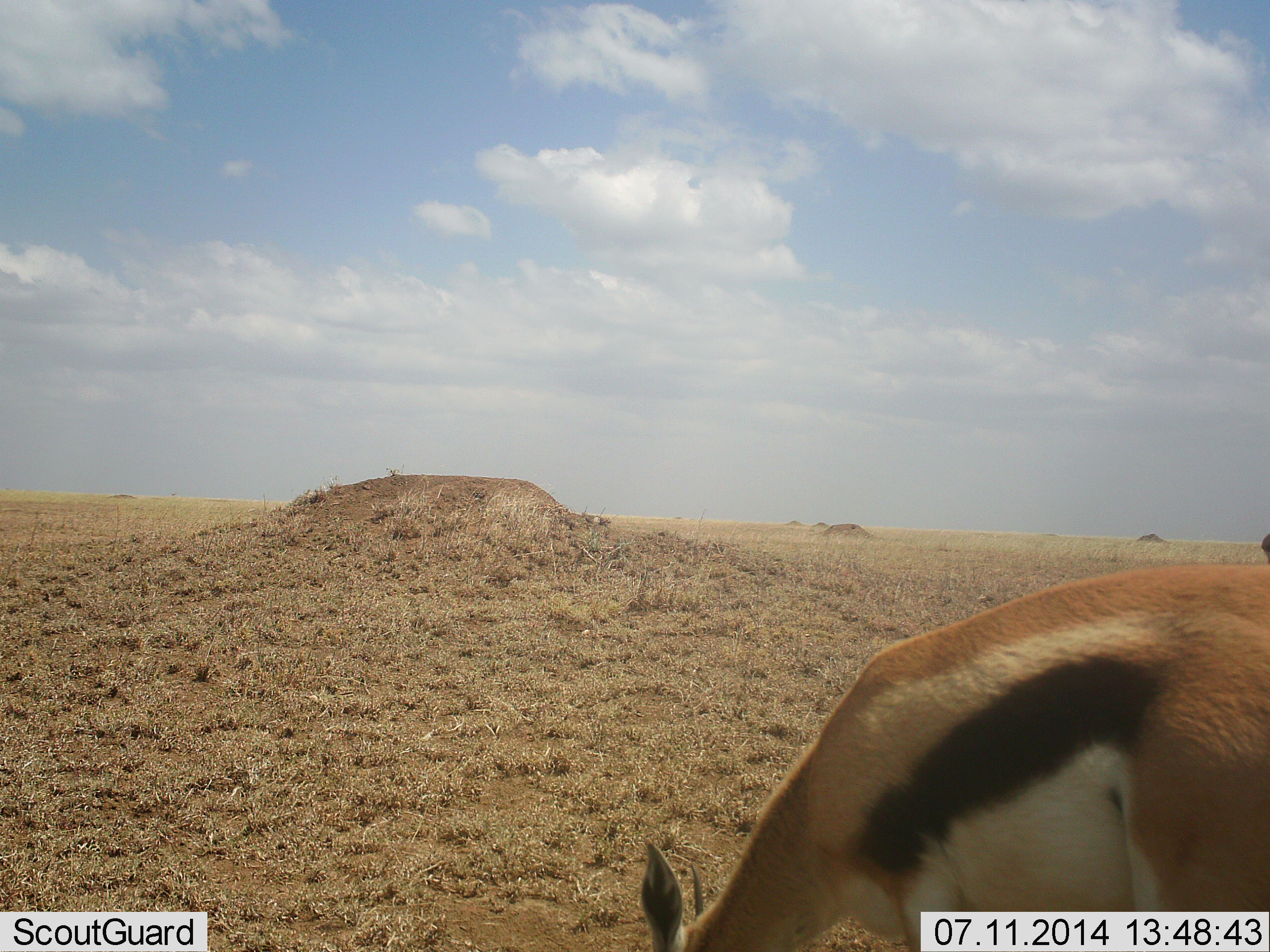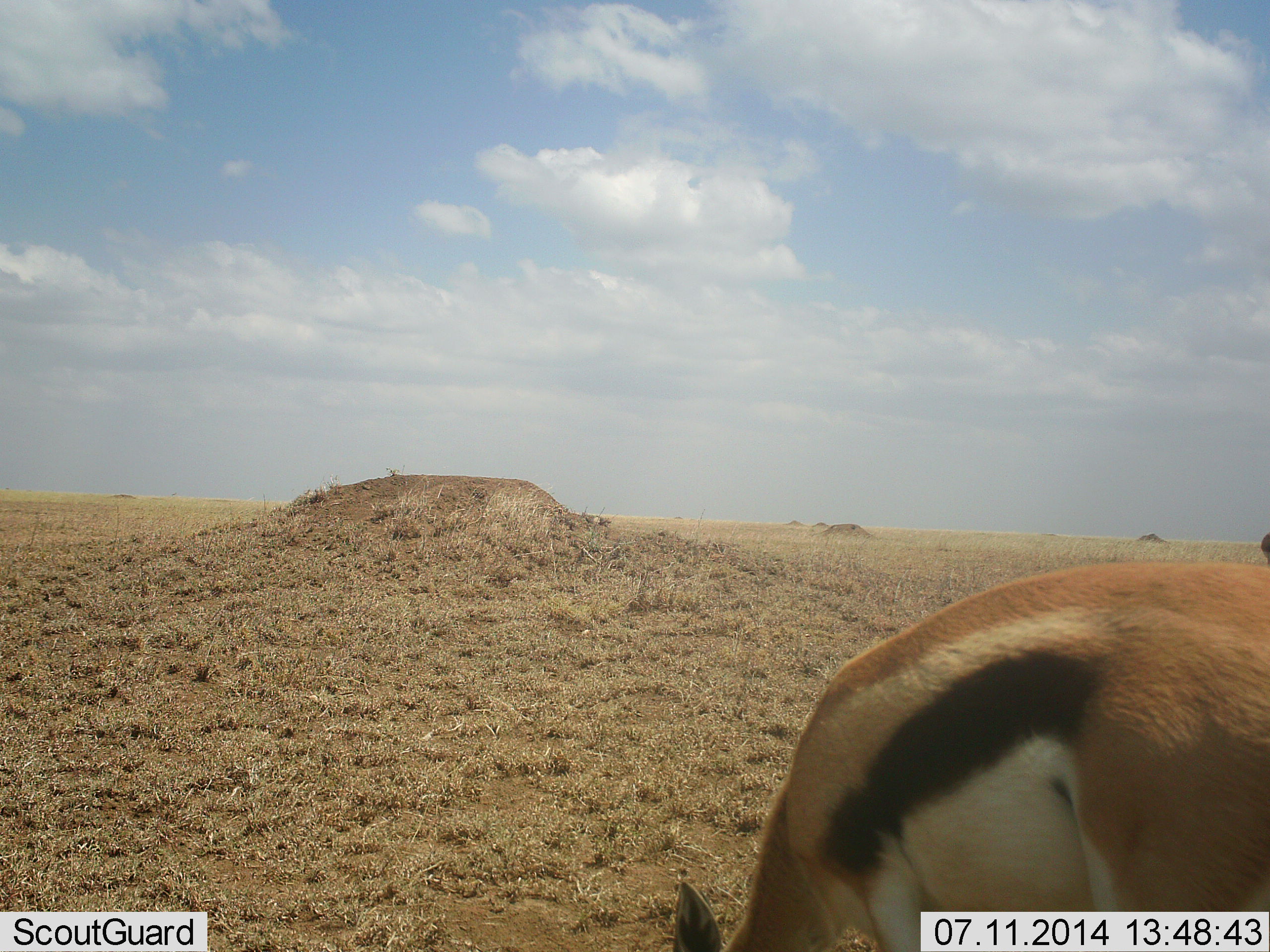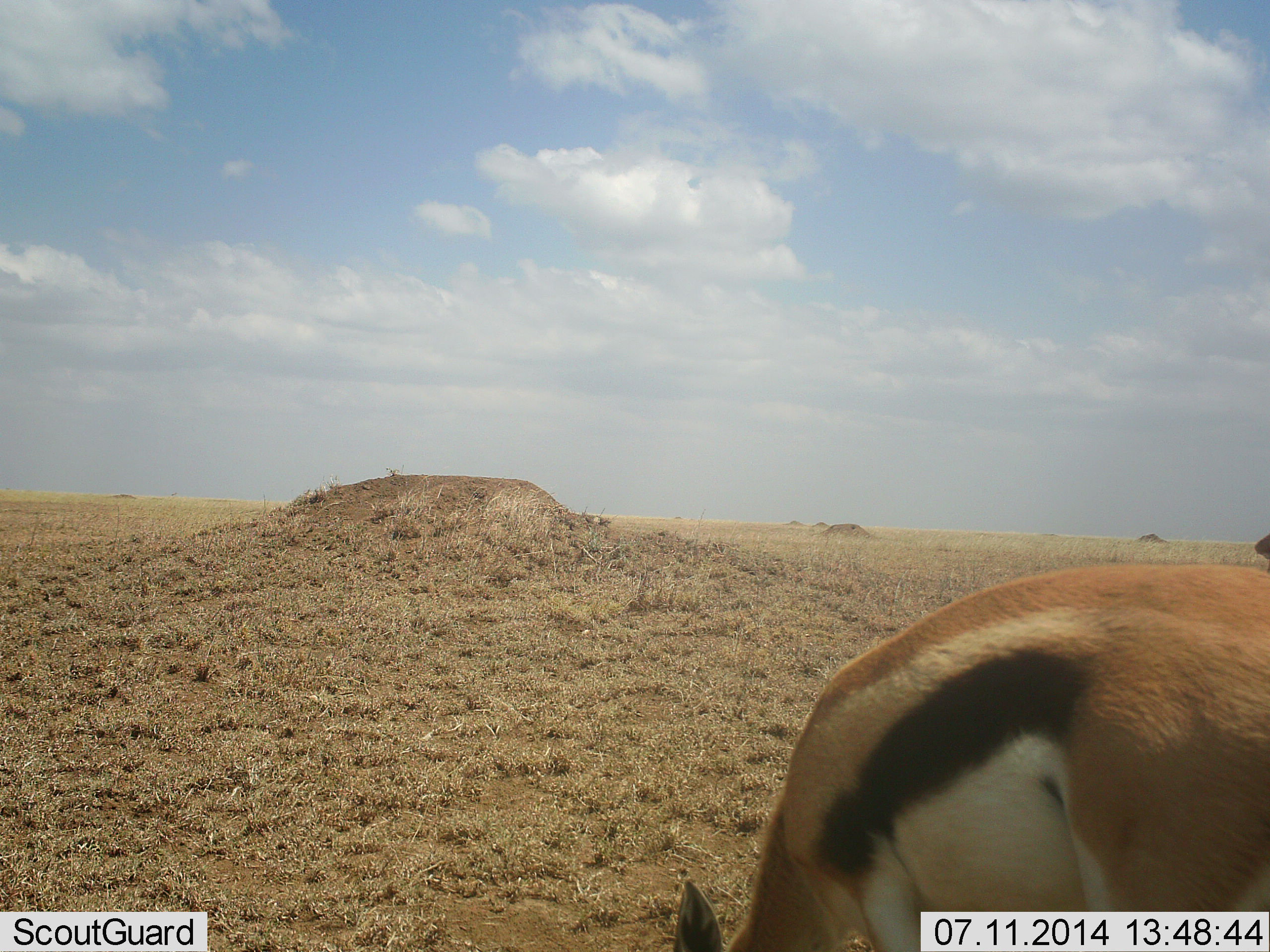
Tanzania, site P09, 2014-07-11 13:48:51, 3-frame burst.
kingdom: Animalia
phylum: Chordata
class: Mammalia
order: Artiodactyla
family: Bovidae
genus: Eudorcas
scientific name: Eudorcas thomsonii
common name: thomson's gazelle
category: gazellethomsons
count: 1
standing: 36%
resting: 0%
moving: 0%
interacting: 9%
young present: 0%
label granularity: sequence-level